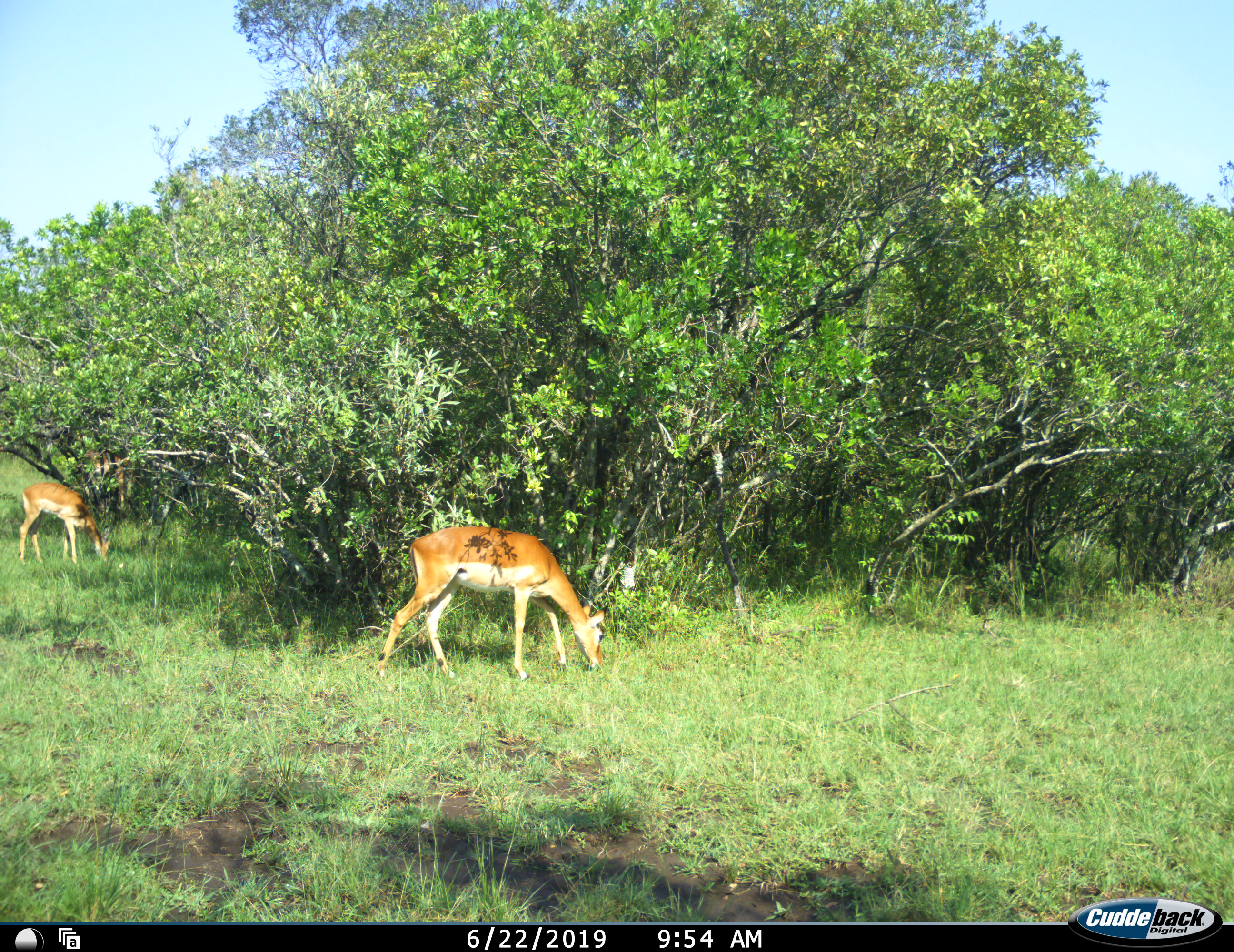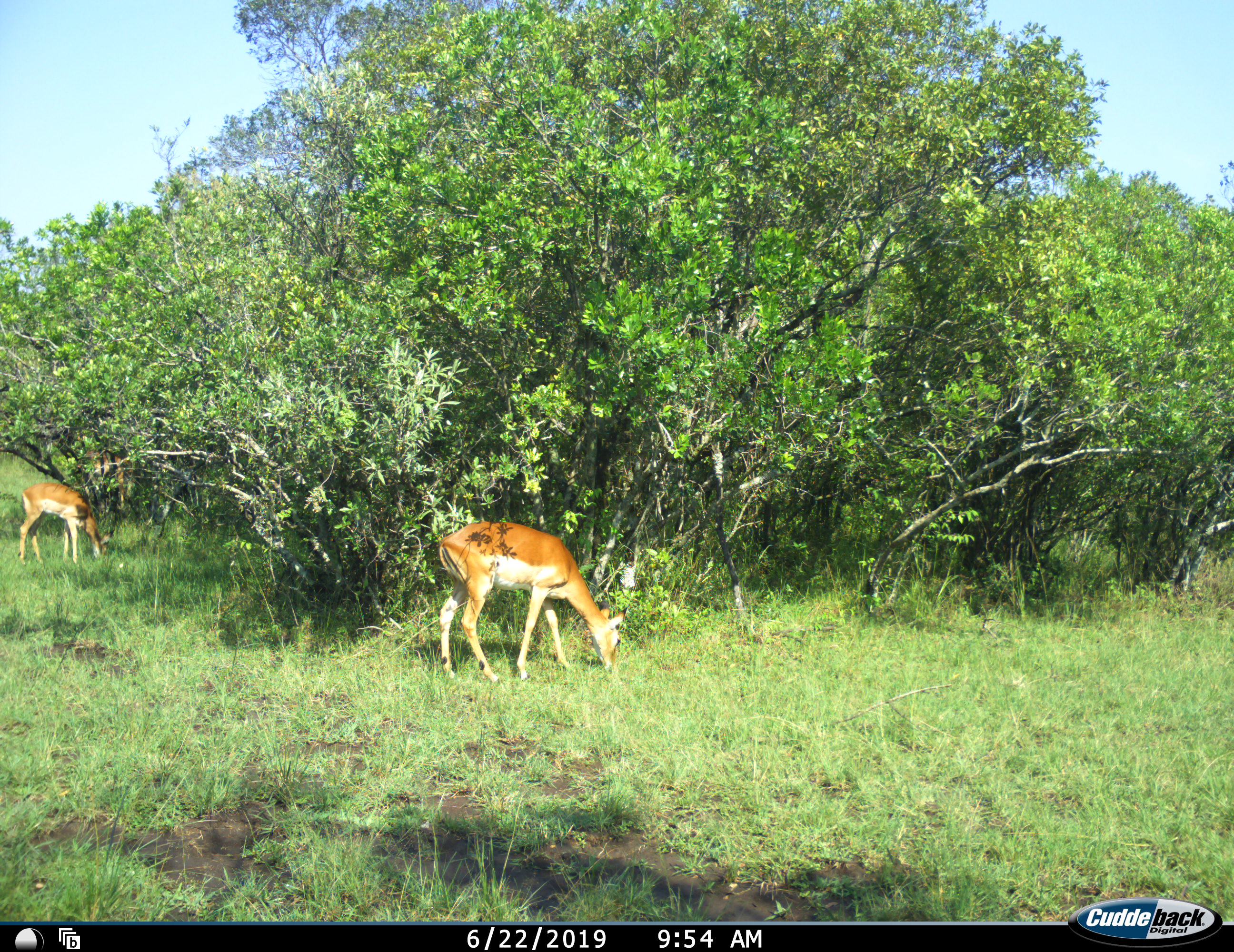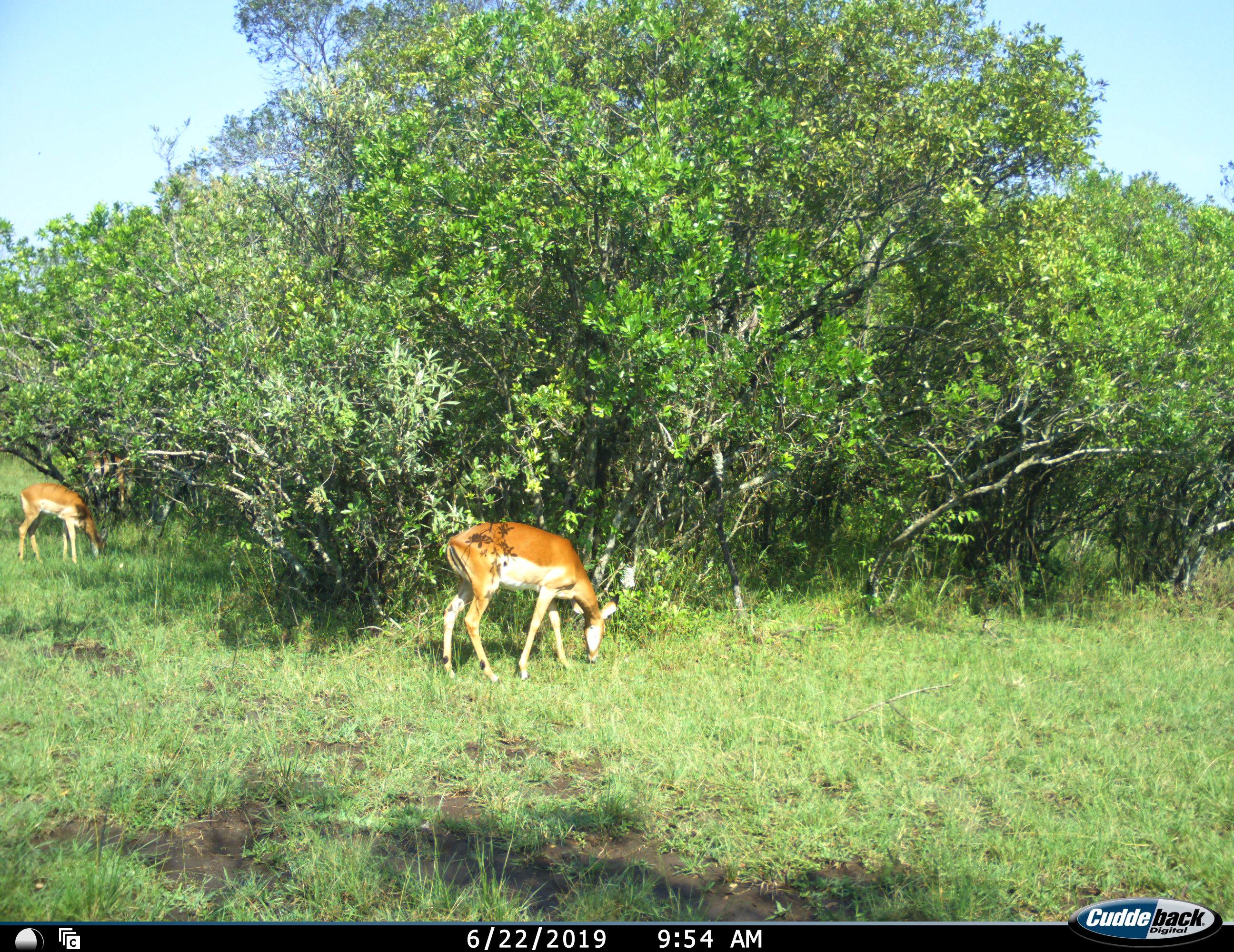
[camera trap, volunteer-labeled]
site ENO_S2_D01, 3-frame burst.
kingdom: Animalia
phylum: Chordata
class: Mammalia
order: Artiodactyla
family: Bovidae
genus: Aepyceros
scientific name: Aepyceros melampus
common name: impala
Impala (Aepyceros melampus), count 2. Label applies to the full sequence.